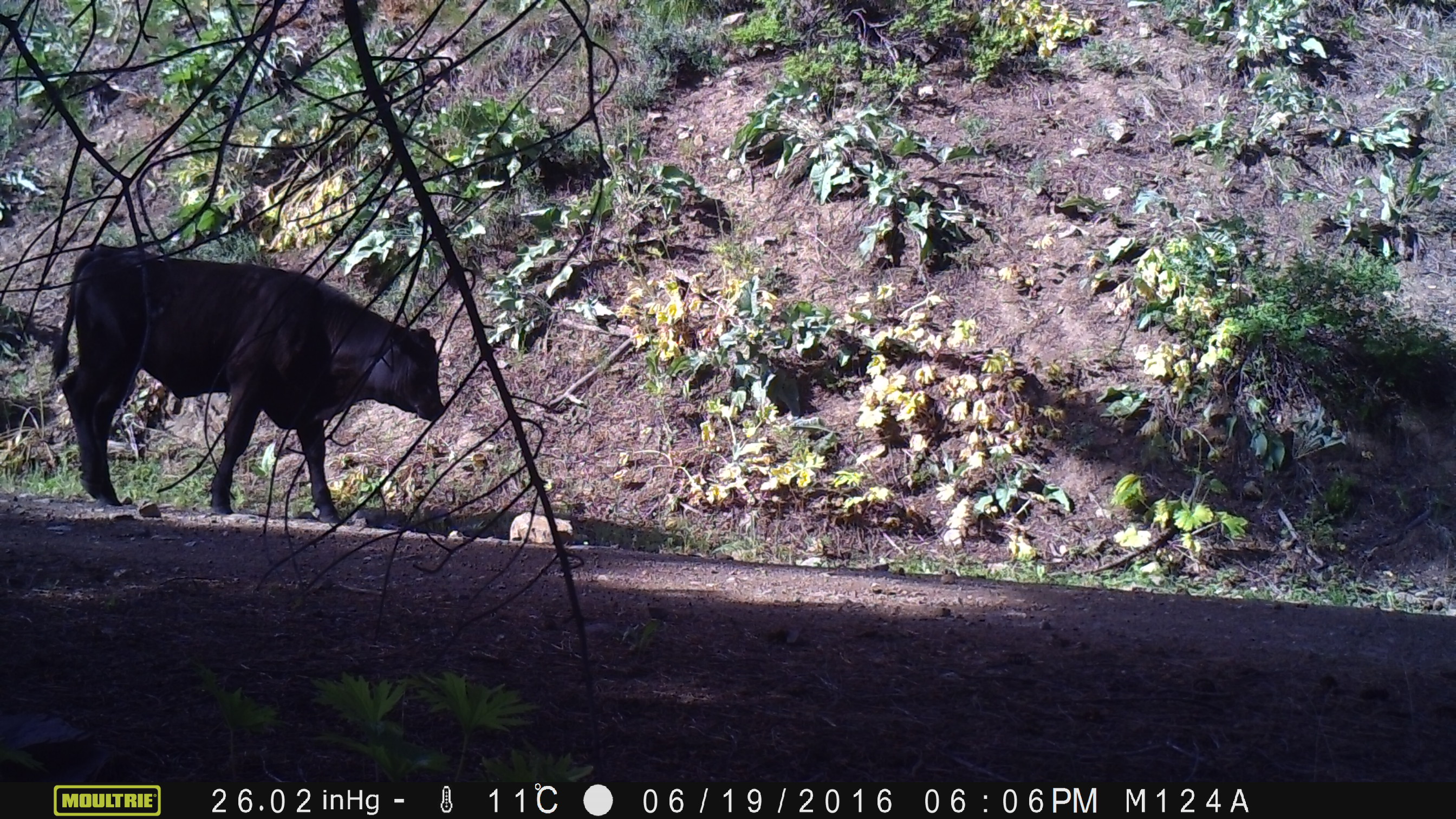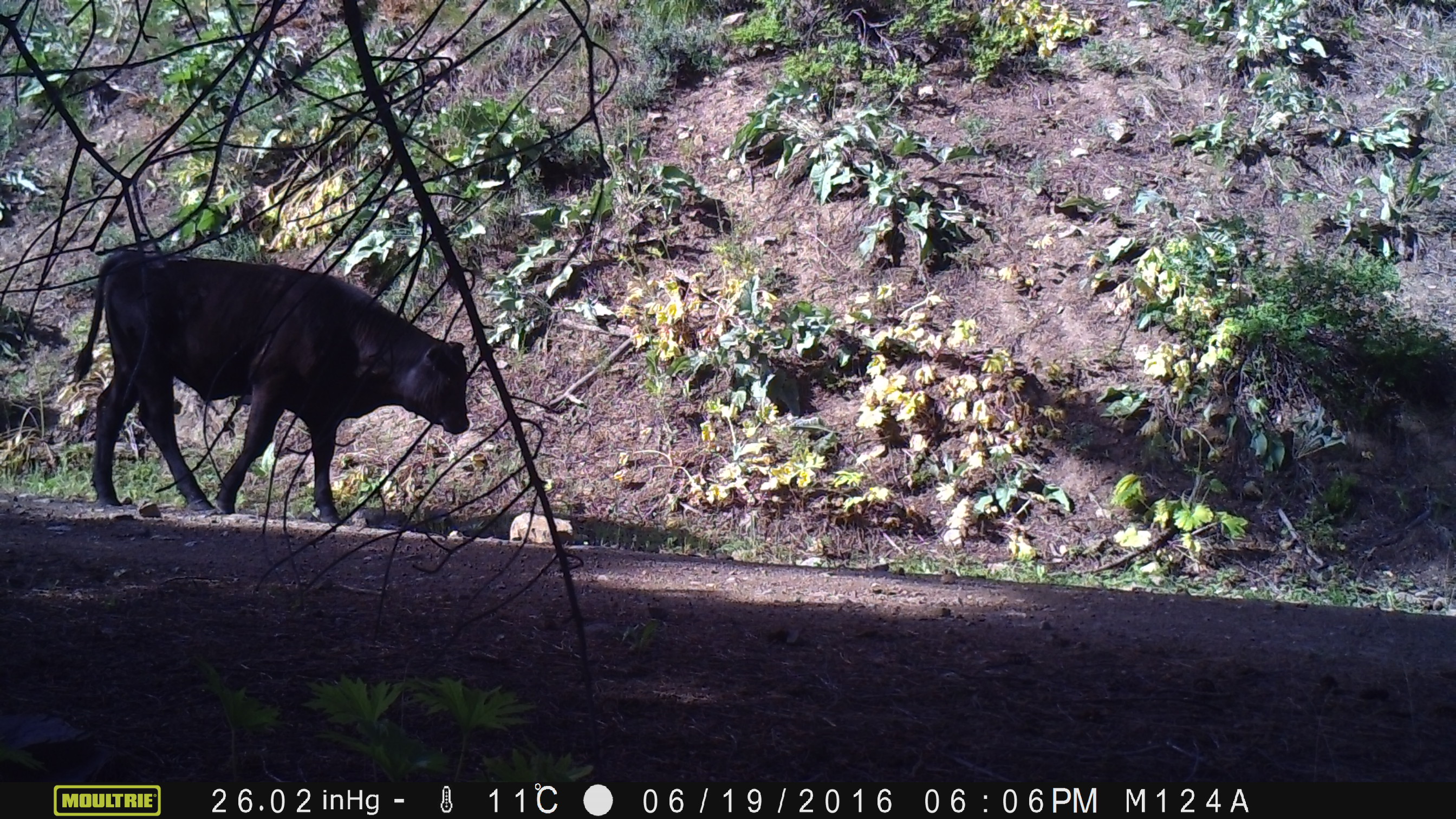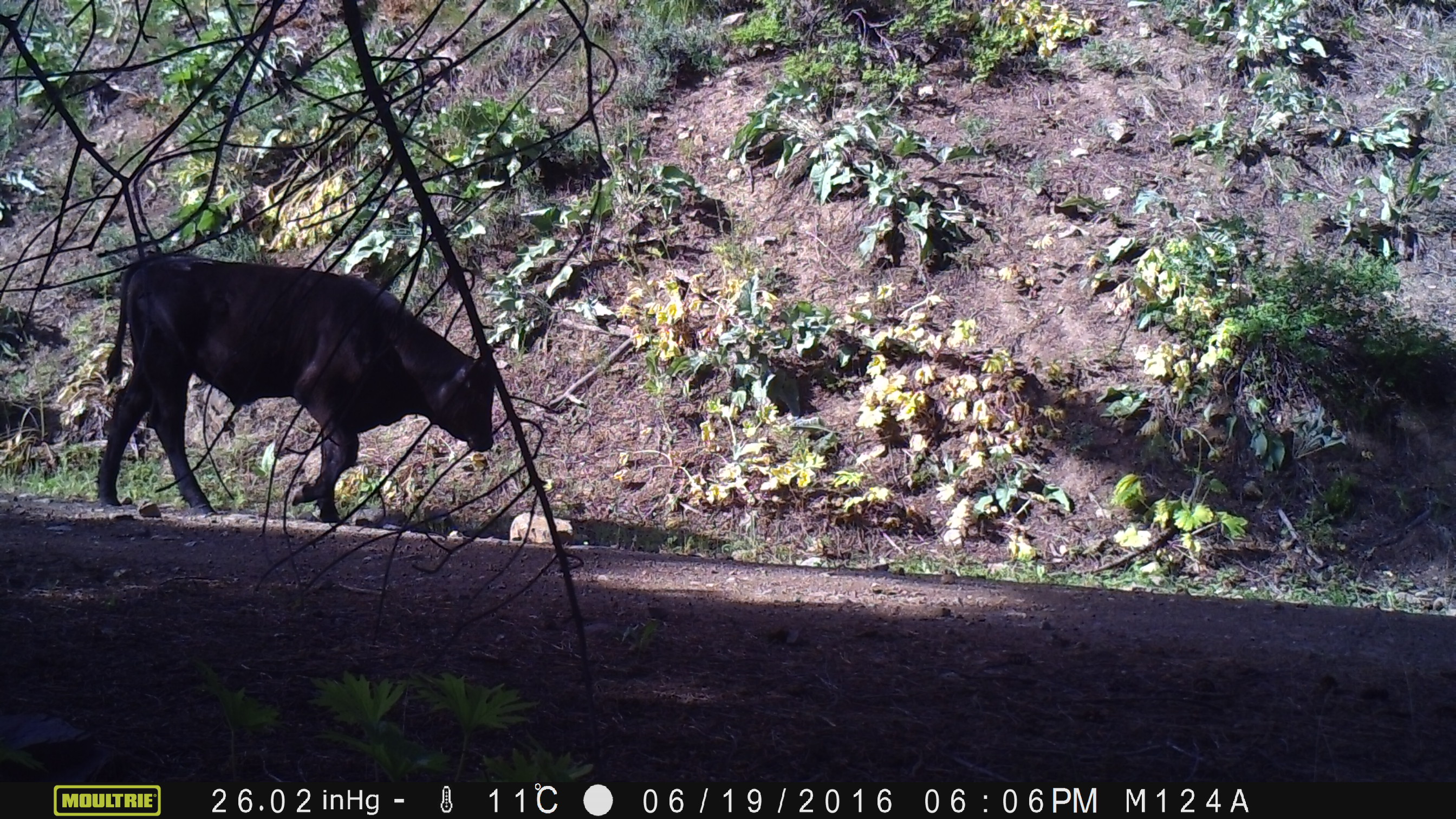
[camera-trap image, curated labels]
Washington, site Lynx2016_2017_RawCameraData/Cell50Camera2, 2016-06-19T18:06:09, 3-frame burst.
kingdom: Animalia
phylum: Chordata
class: Mammalia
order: Artiodactyla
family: Bovidae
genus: Bos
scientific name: Bos taurus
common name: domestic cattle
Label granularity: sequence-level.